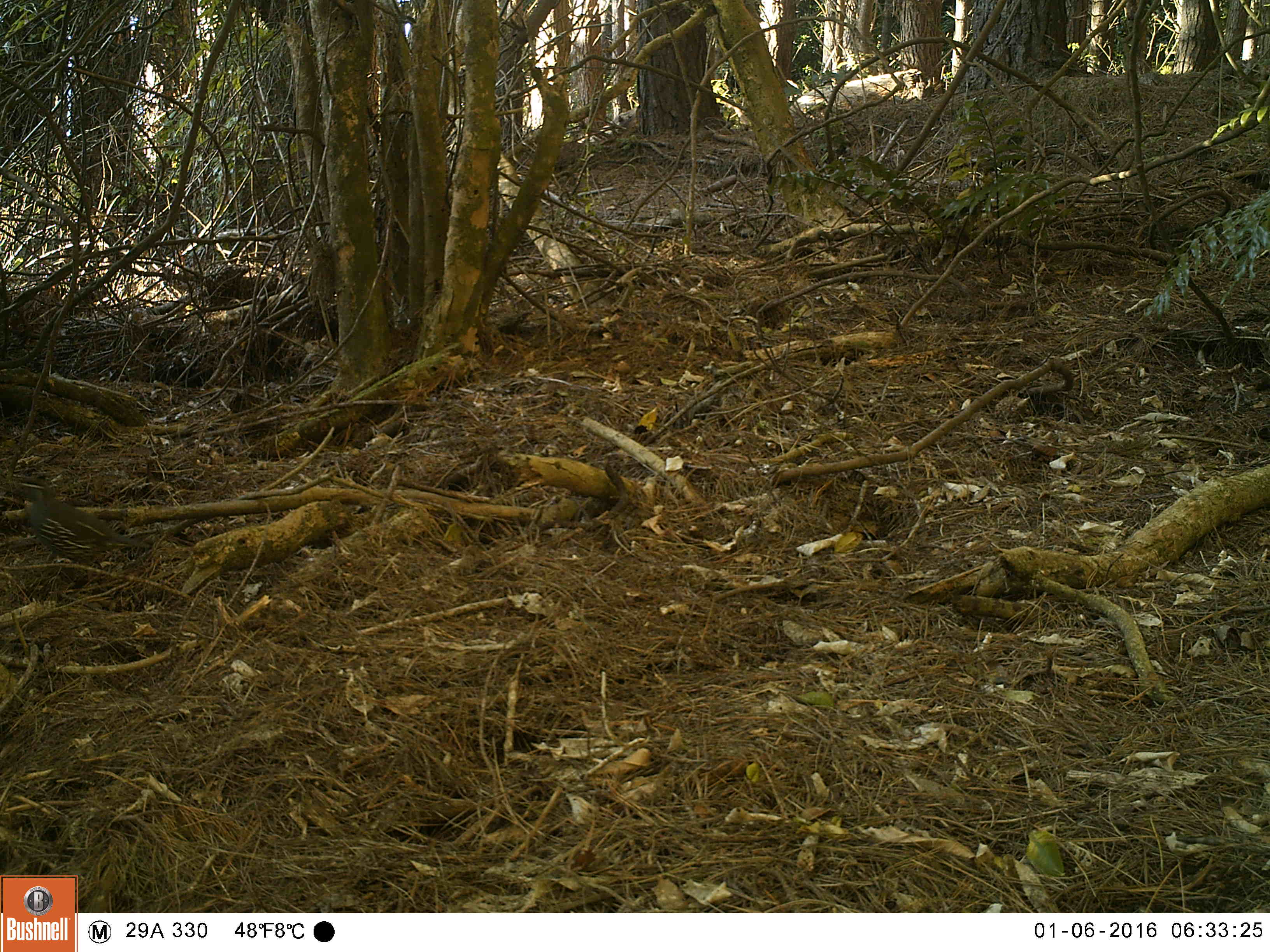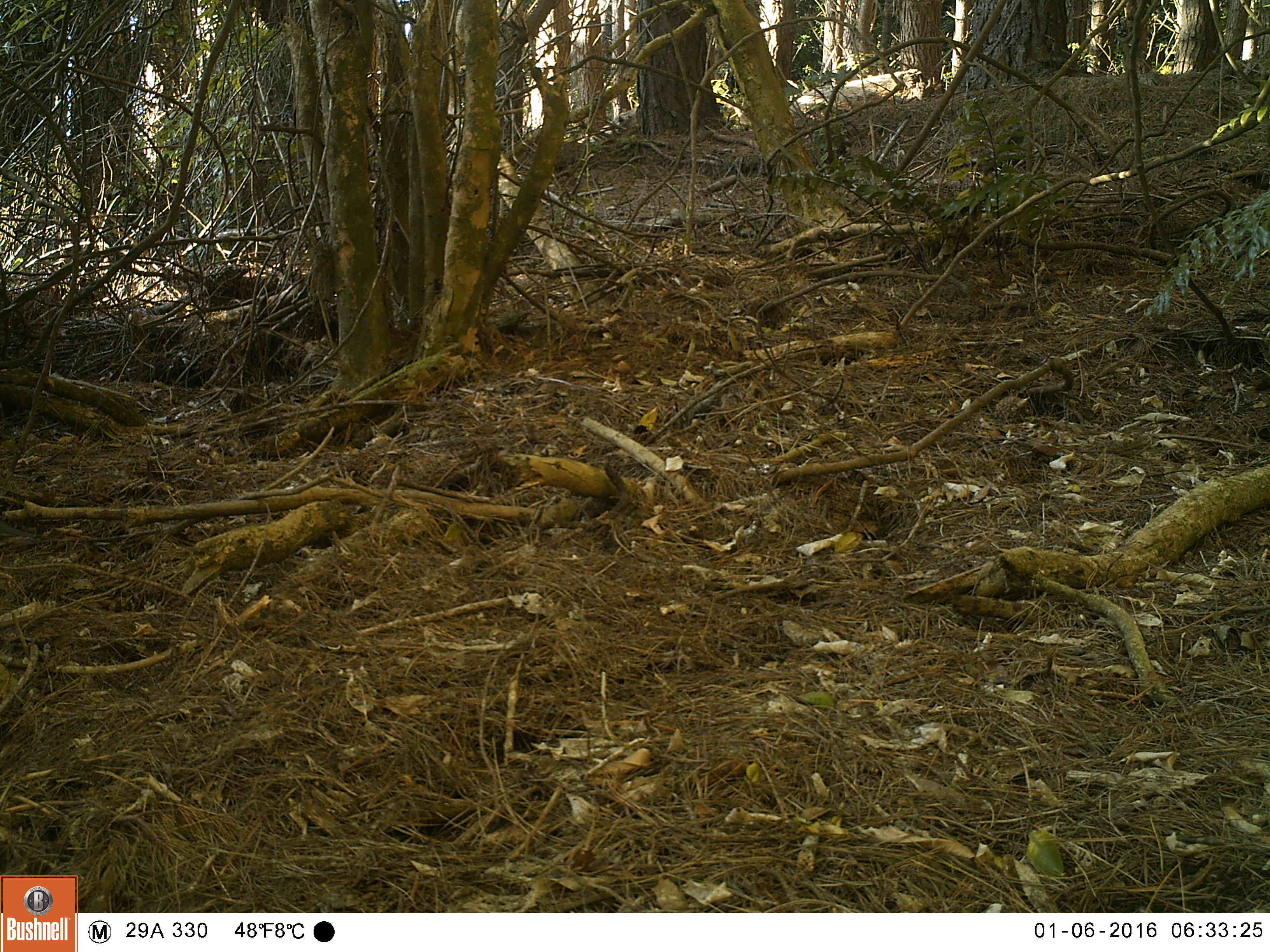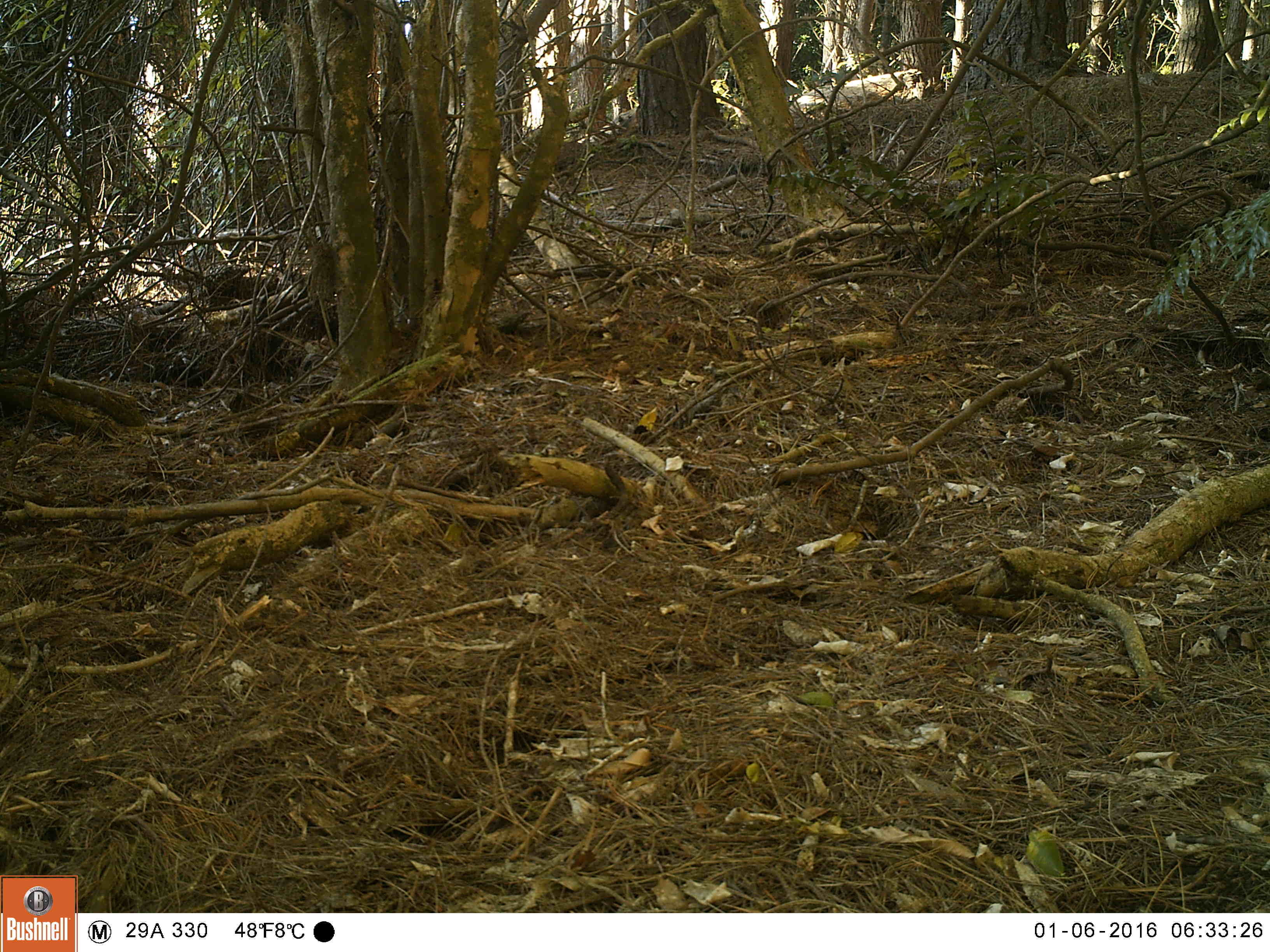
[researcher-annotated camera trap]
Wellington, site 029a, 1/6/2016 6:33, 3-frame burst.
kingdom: Animalia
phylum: Chordata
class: Aves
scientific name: Aves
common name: bird